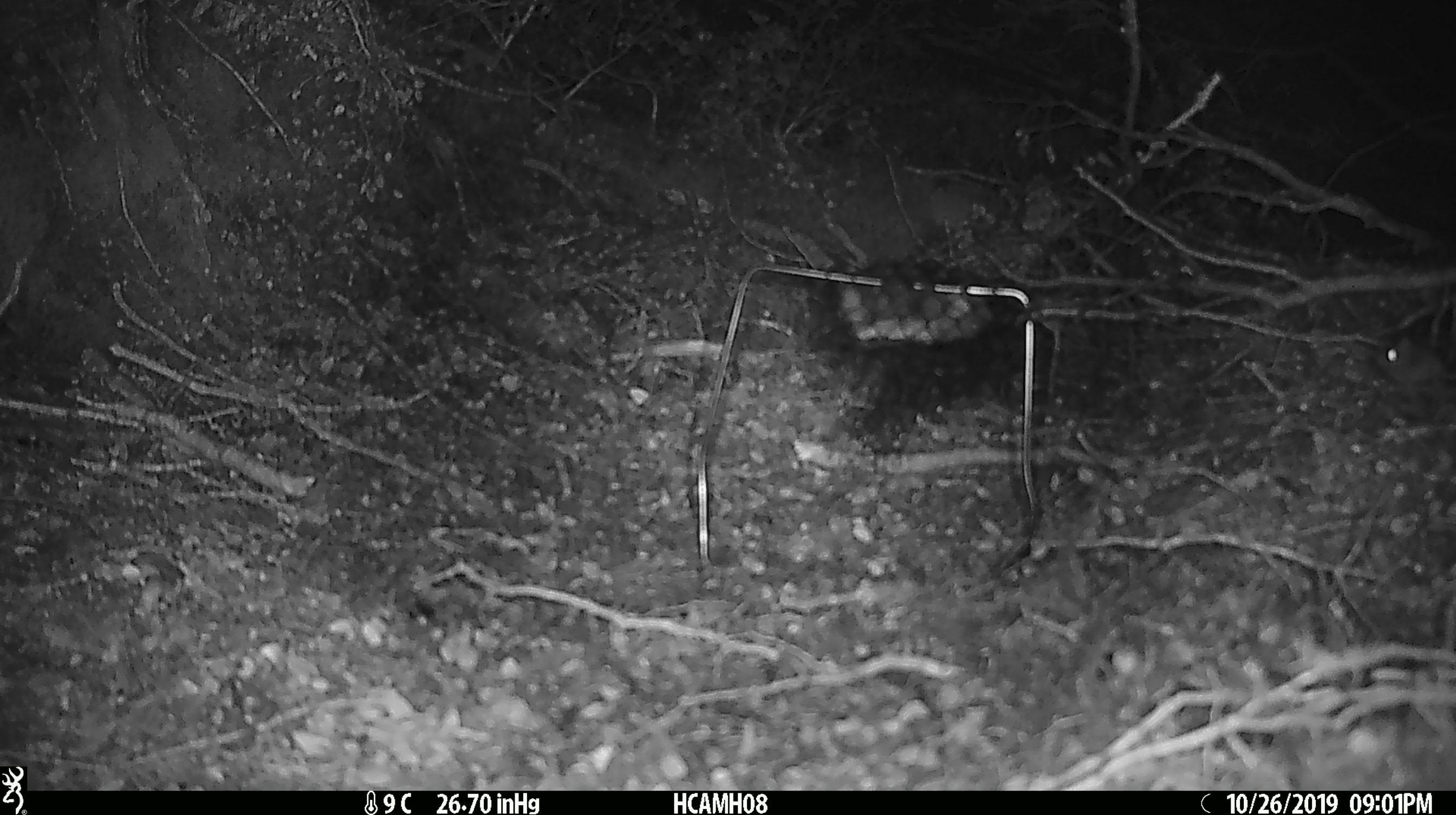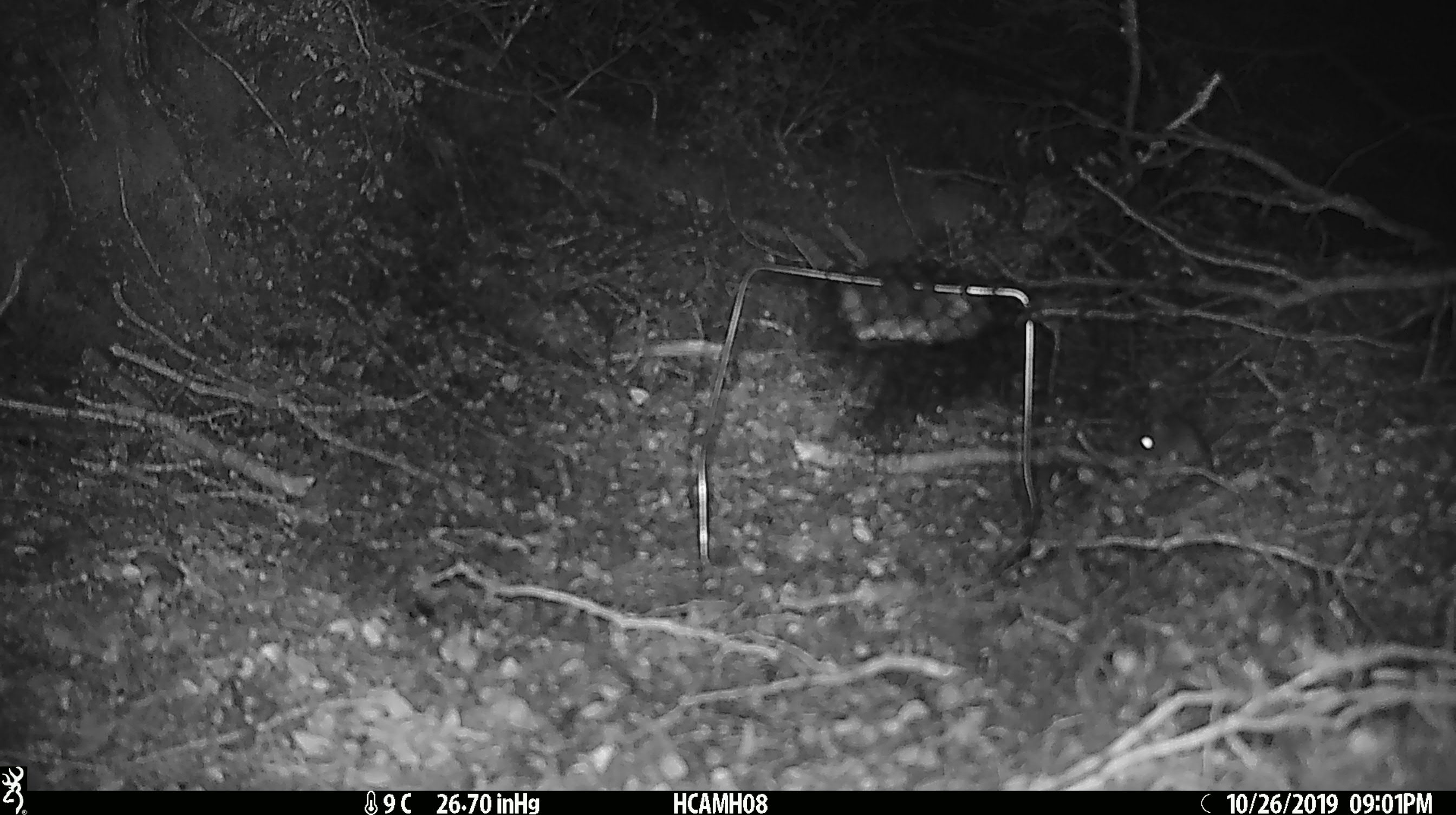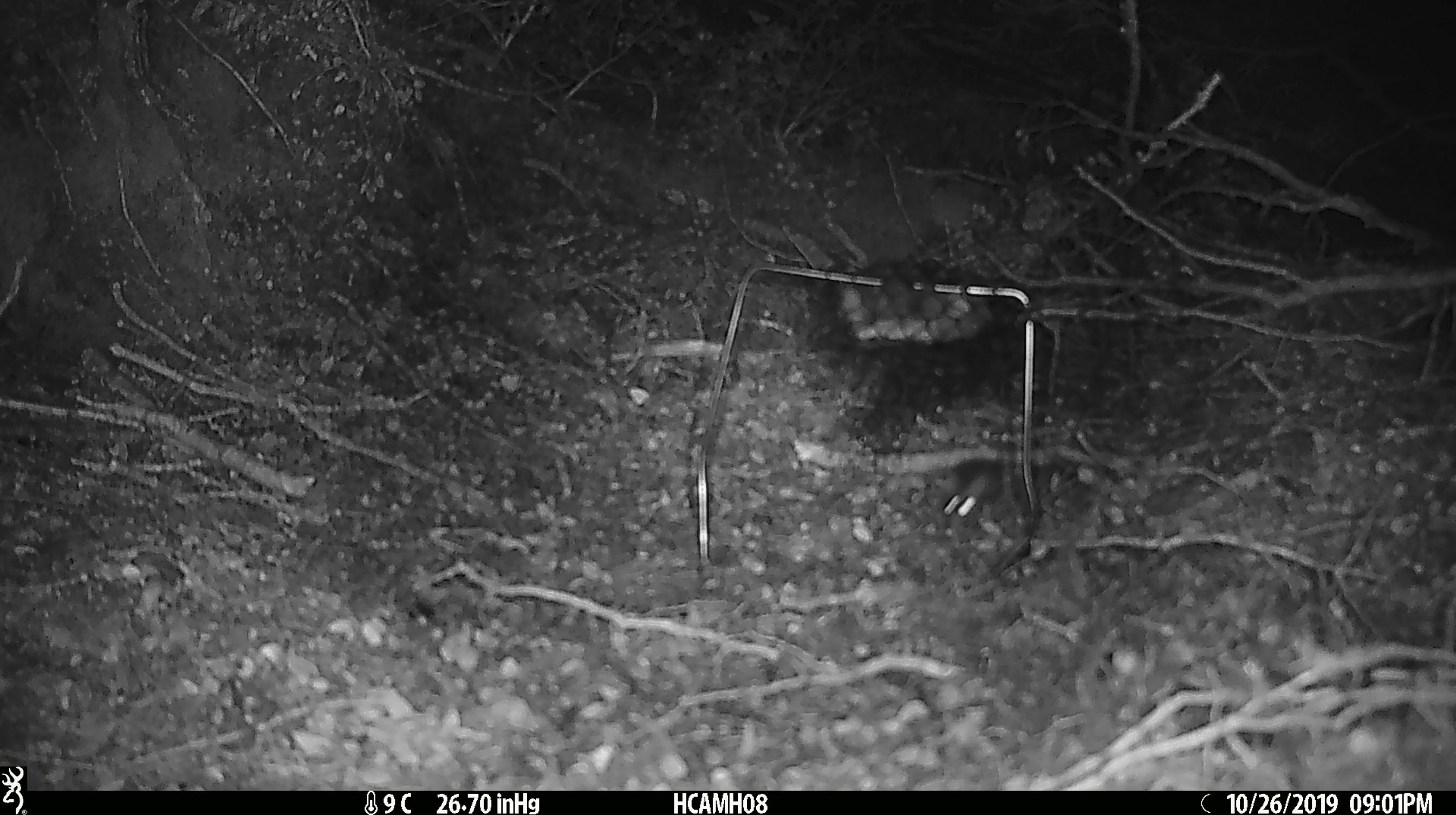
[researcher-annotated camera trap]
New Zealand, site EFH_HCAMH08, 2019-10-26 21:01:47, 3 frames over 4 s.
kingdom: Animalia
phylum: Chordata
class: Mammalia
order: Rodentia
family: Muridae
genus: Mus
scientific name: Mus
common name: mouse